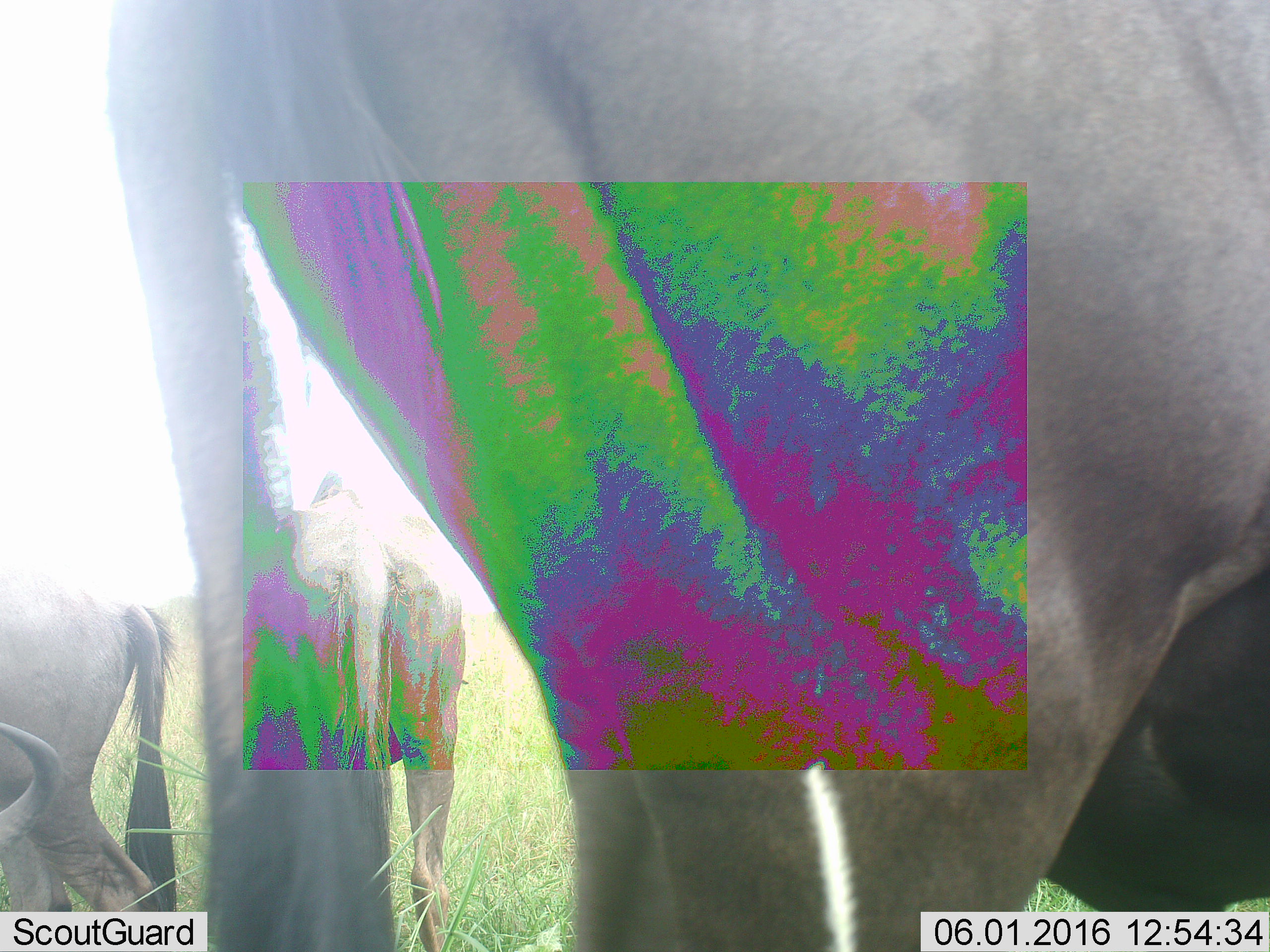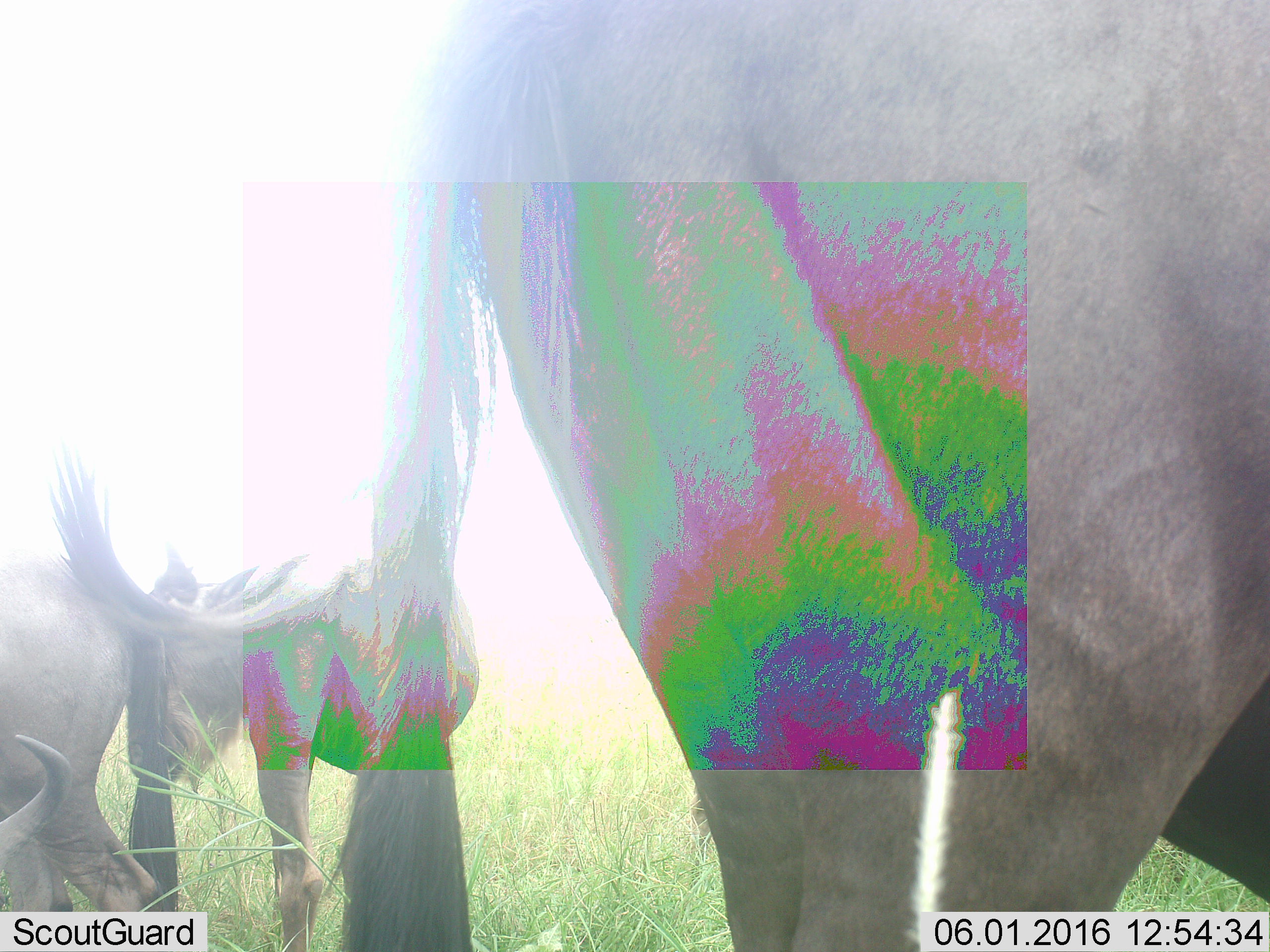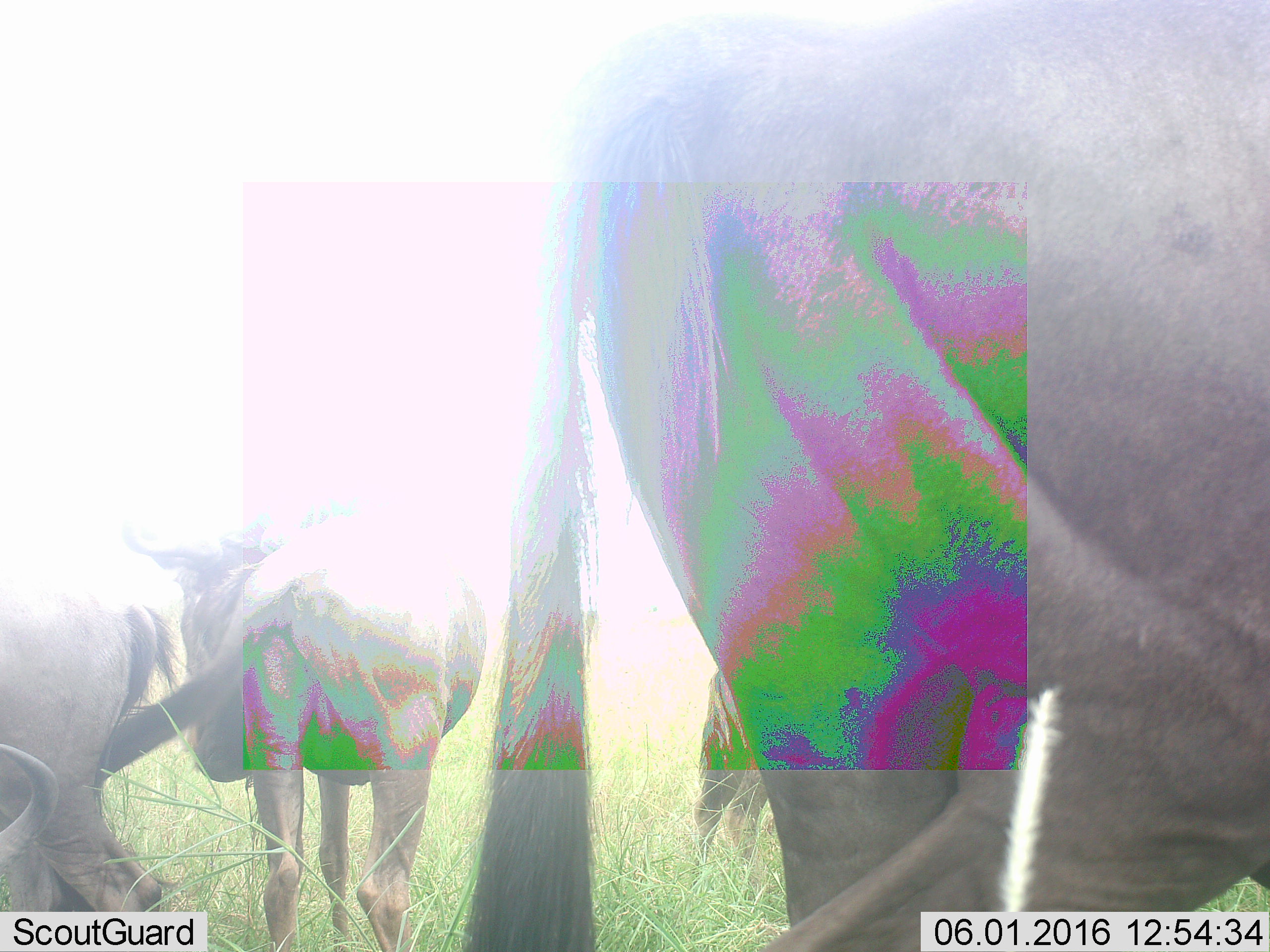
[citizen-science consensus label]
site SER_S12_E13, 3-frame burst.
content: unidentified animal